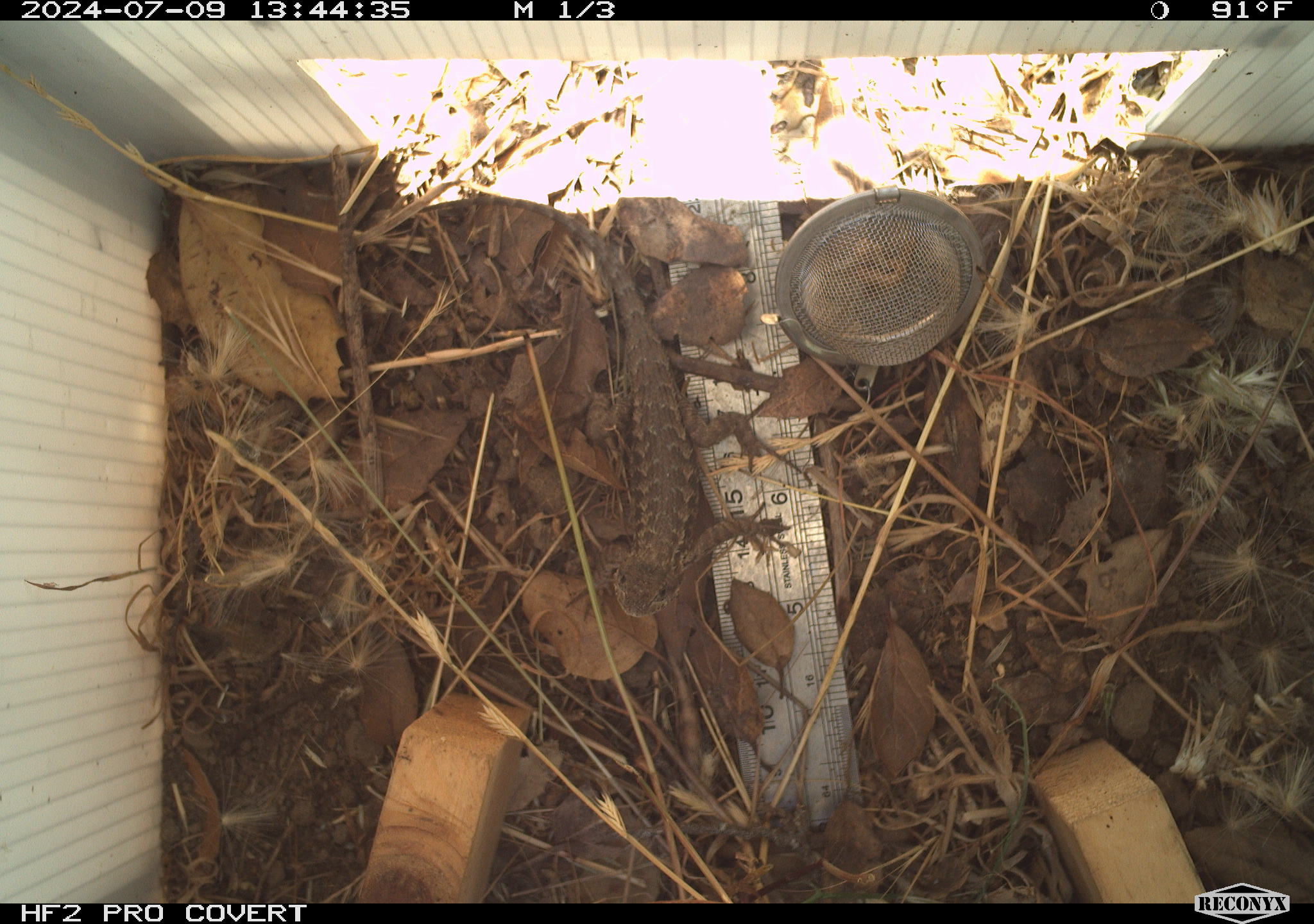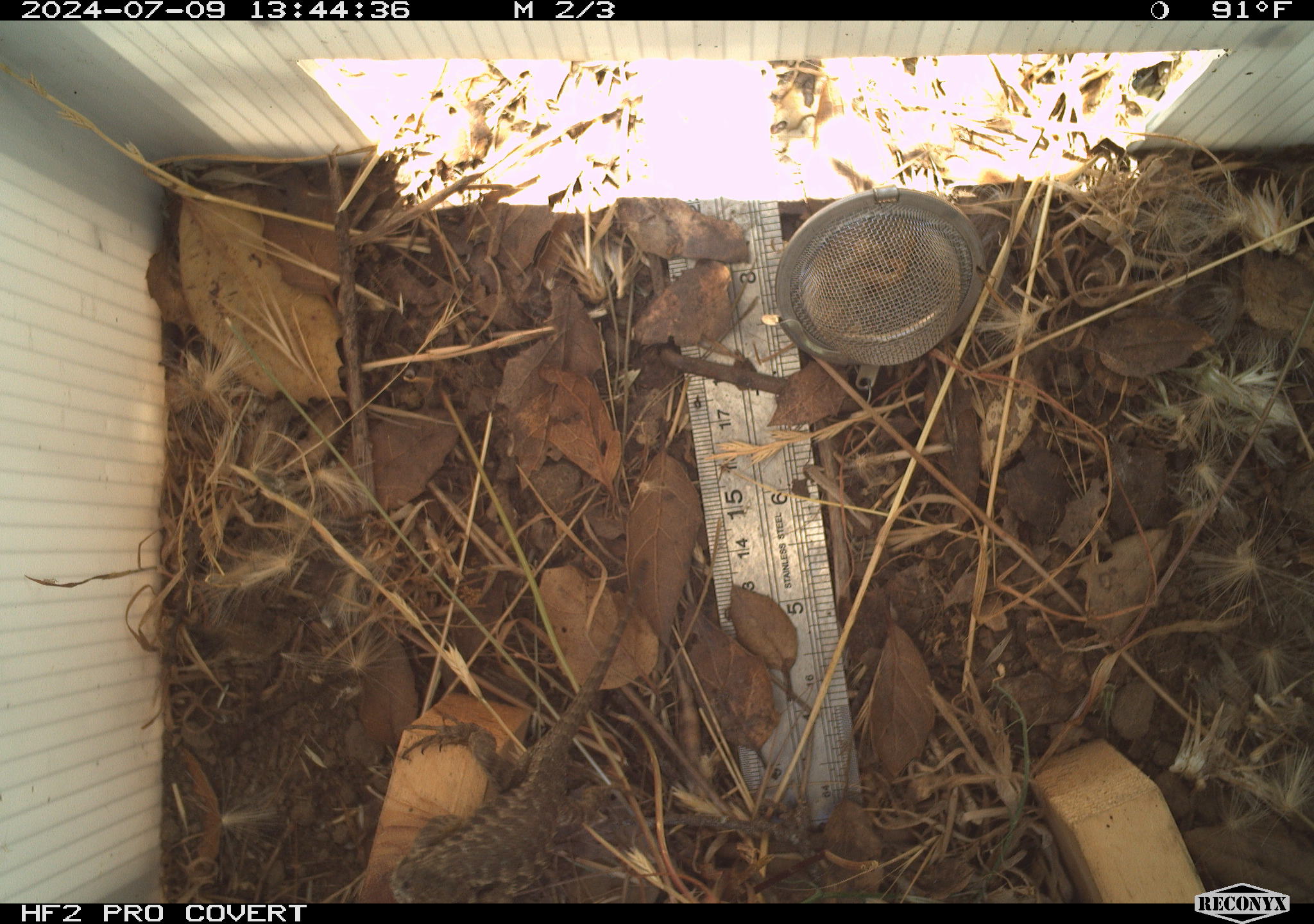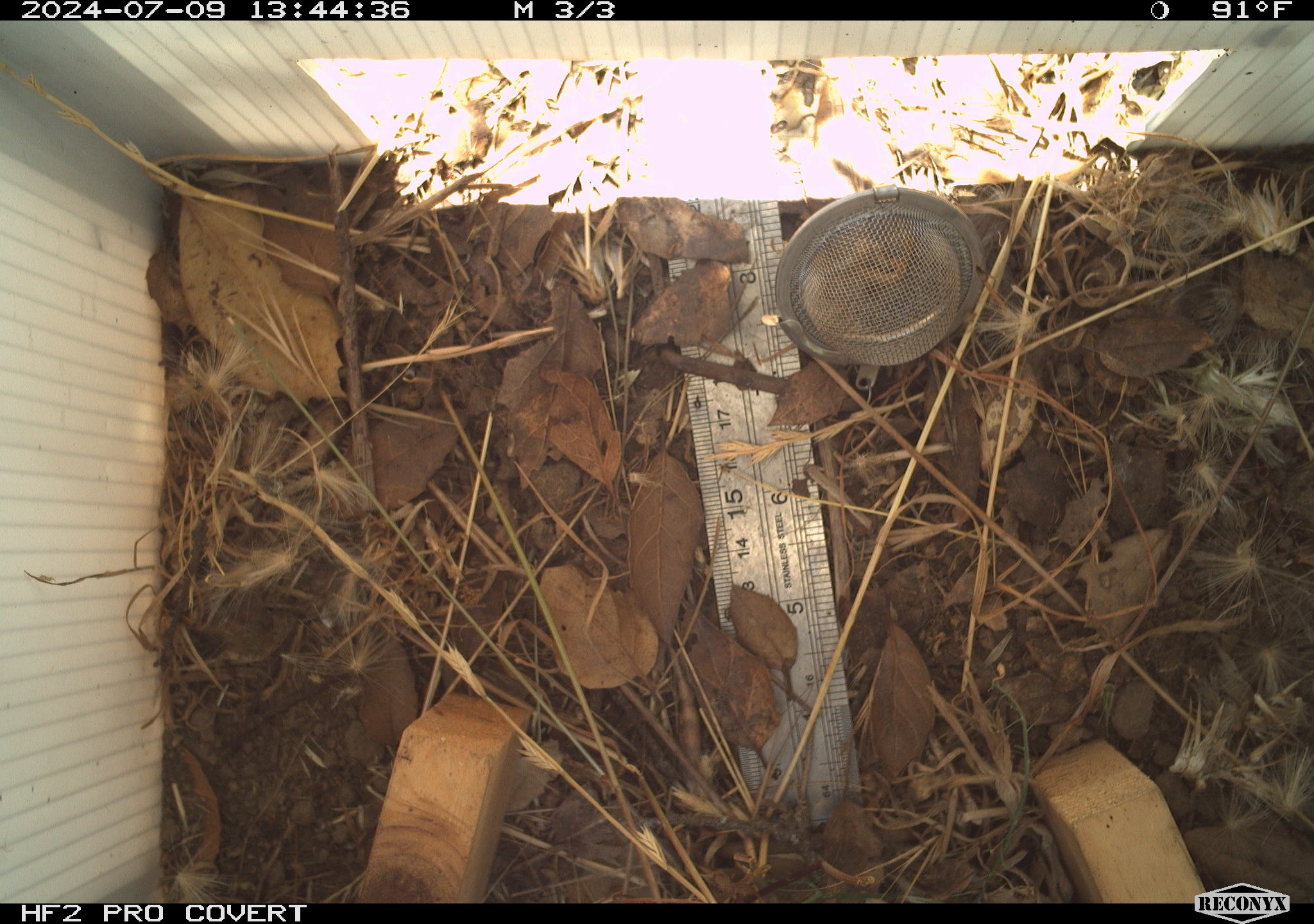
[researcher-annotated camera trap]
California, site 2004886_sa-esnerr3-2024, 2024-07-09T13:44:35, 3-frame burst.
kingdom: Animalia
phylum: Chordata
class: Reptilia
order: Squamata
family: Phrynosomatidae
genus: Sceloporus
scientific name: Sceloporus occidentalis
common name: western fence lizard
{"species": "western fence lizard (Sceloporus occidentalis)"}